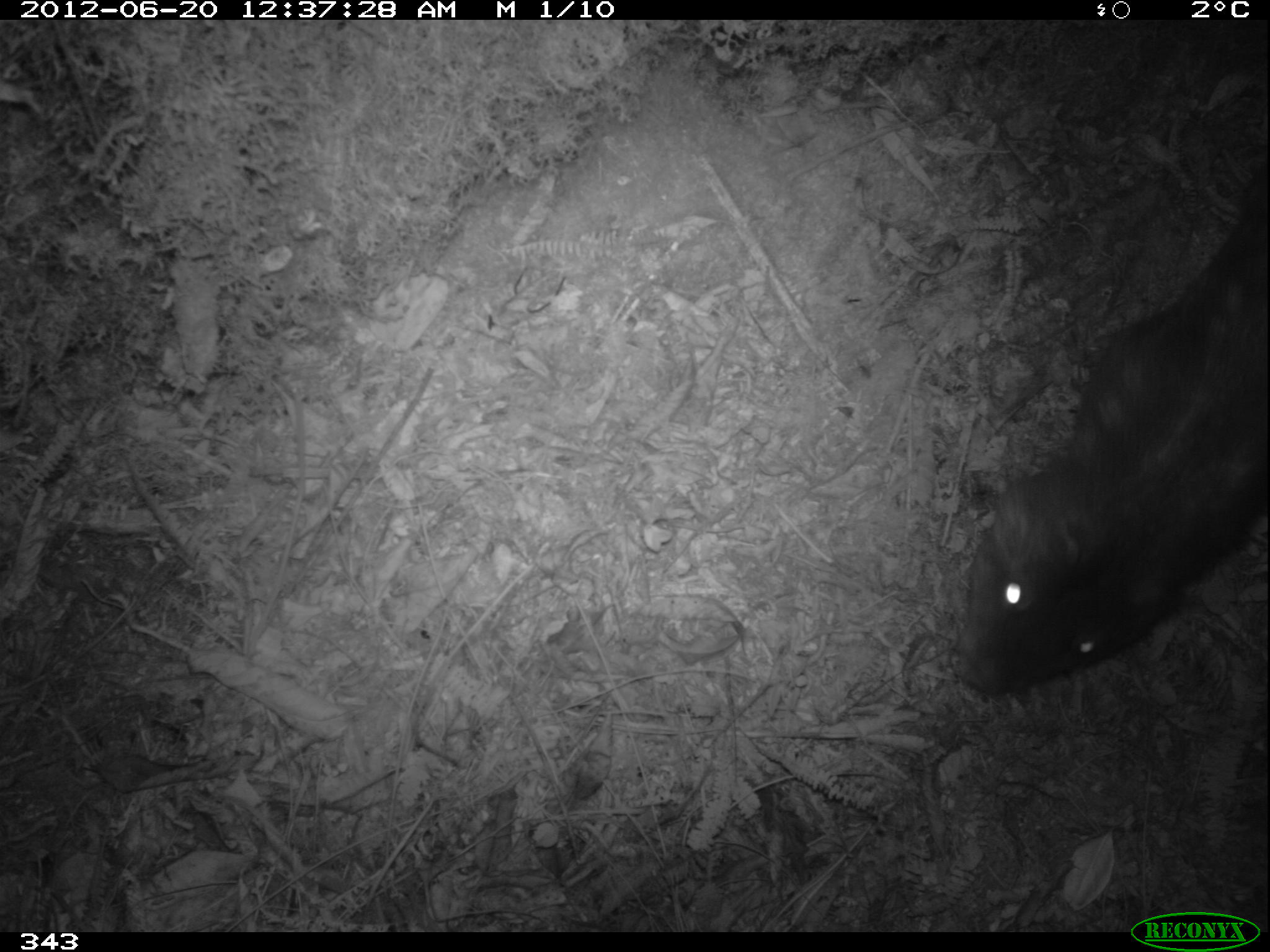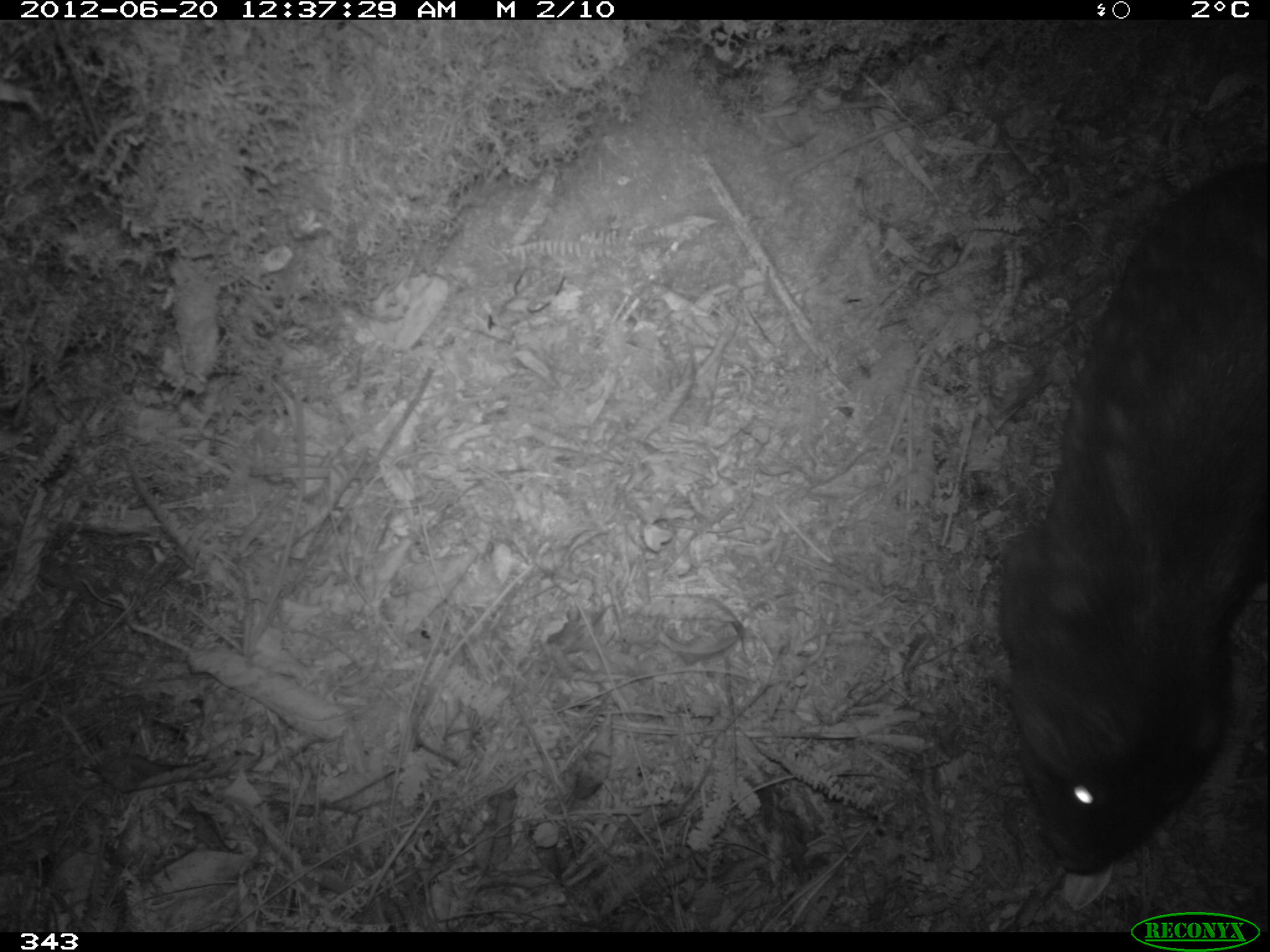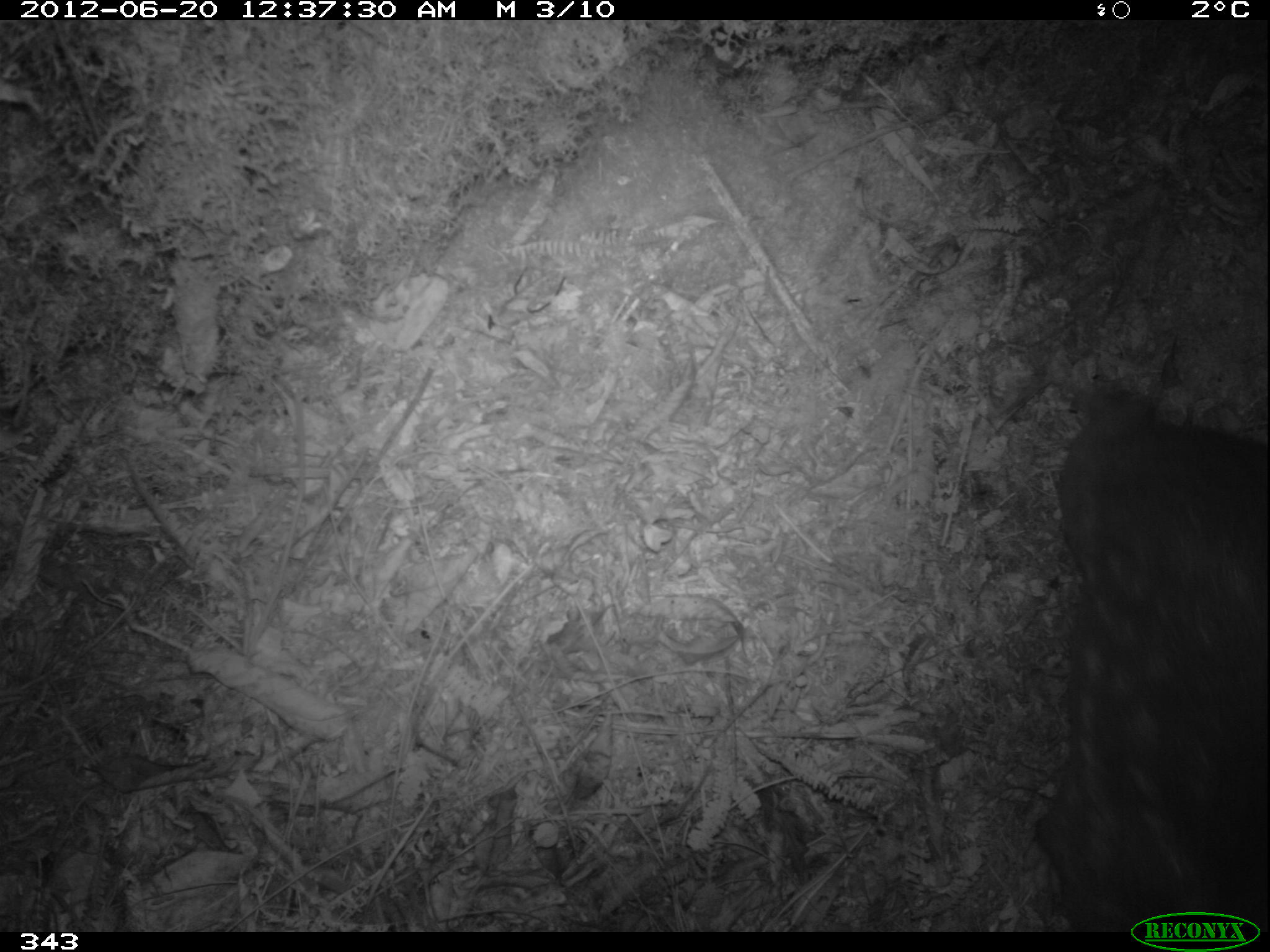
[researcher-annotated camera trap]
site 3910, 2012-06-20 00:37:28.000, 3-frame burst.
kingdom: Animalia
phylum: Chordata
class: Mammalia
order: Rodentia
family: Cuniculidae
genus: Cuniculus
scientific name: Cuniculus taczanowskii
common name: mountain paca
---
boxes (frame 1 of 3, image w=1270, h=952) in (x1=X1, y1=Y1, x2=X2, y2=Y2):
cuniculus taczanowskii: (x1=951, y1=165, x2=1267, y2=696)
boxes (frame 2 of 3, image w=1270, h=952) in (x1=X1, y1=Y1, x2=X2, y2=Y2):
cuniculus taczanowskii: (x1=995, y1=161, x2=1268, y2=876)